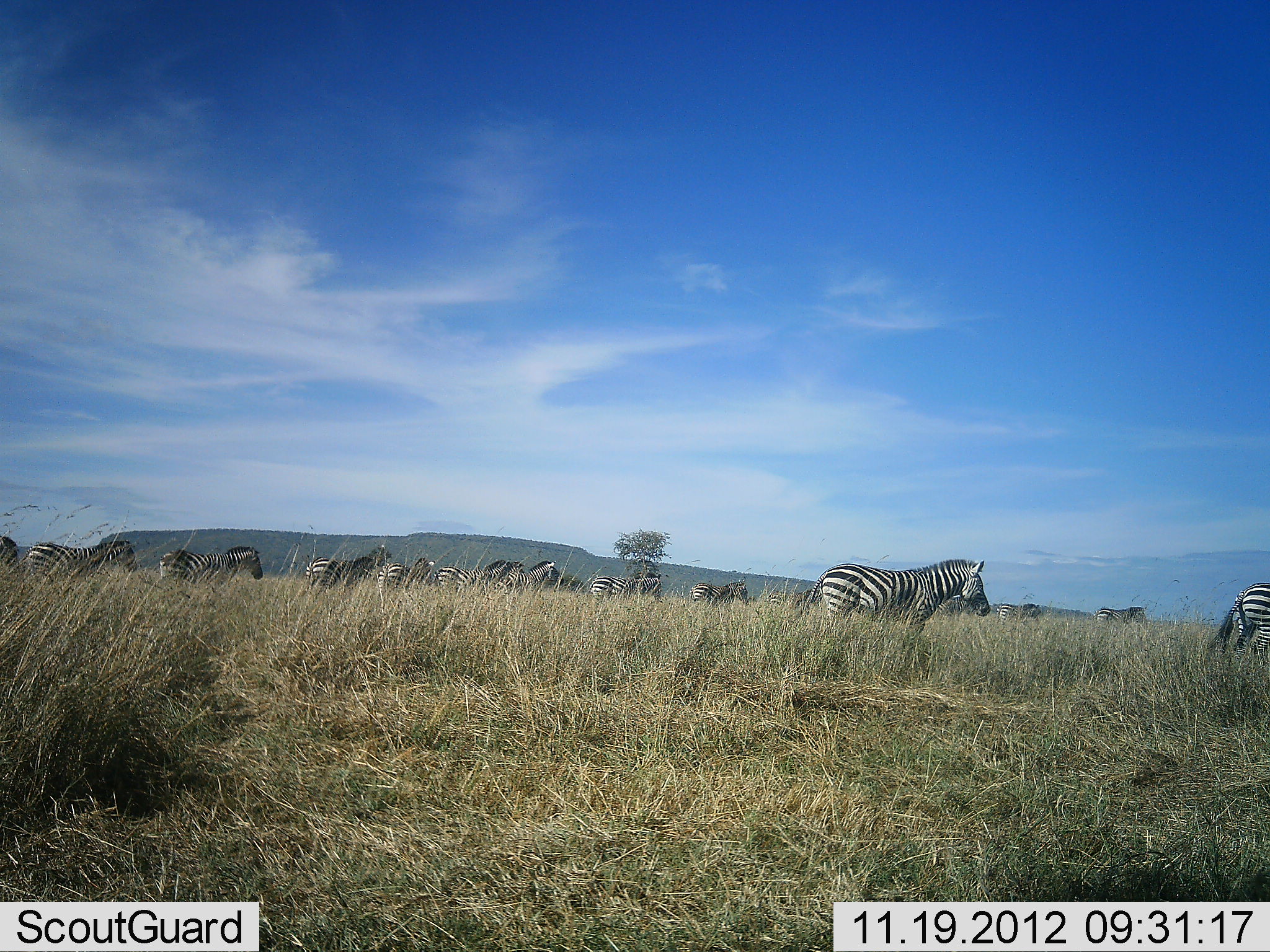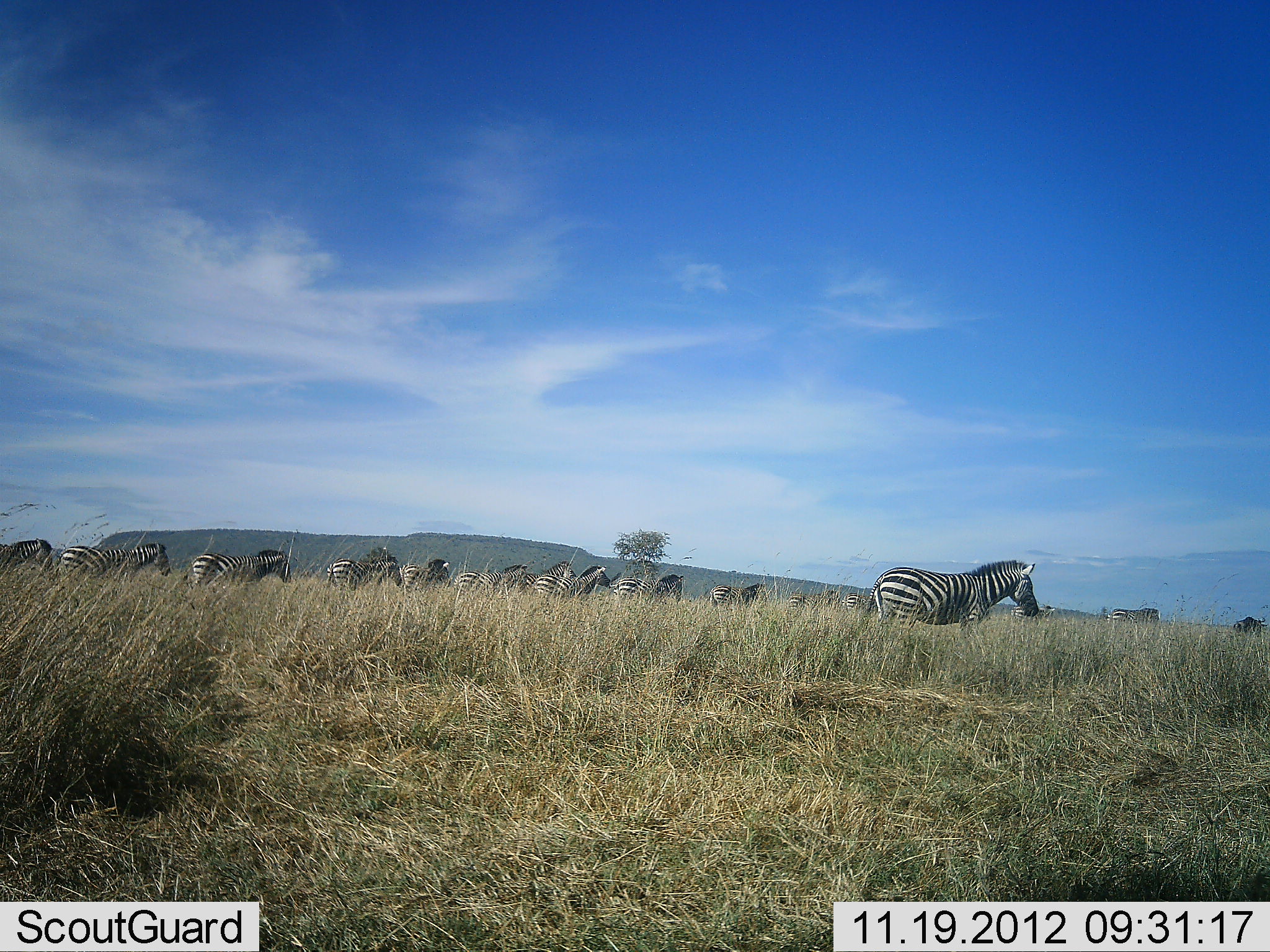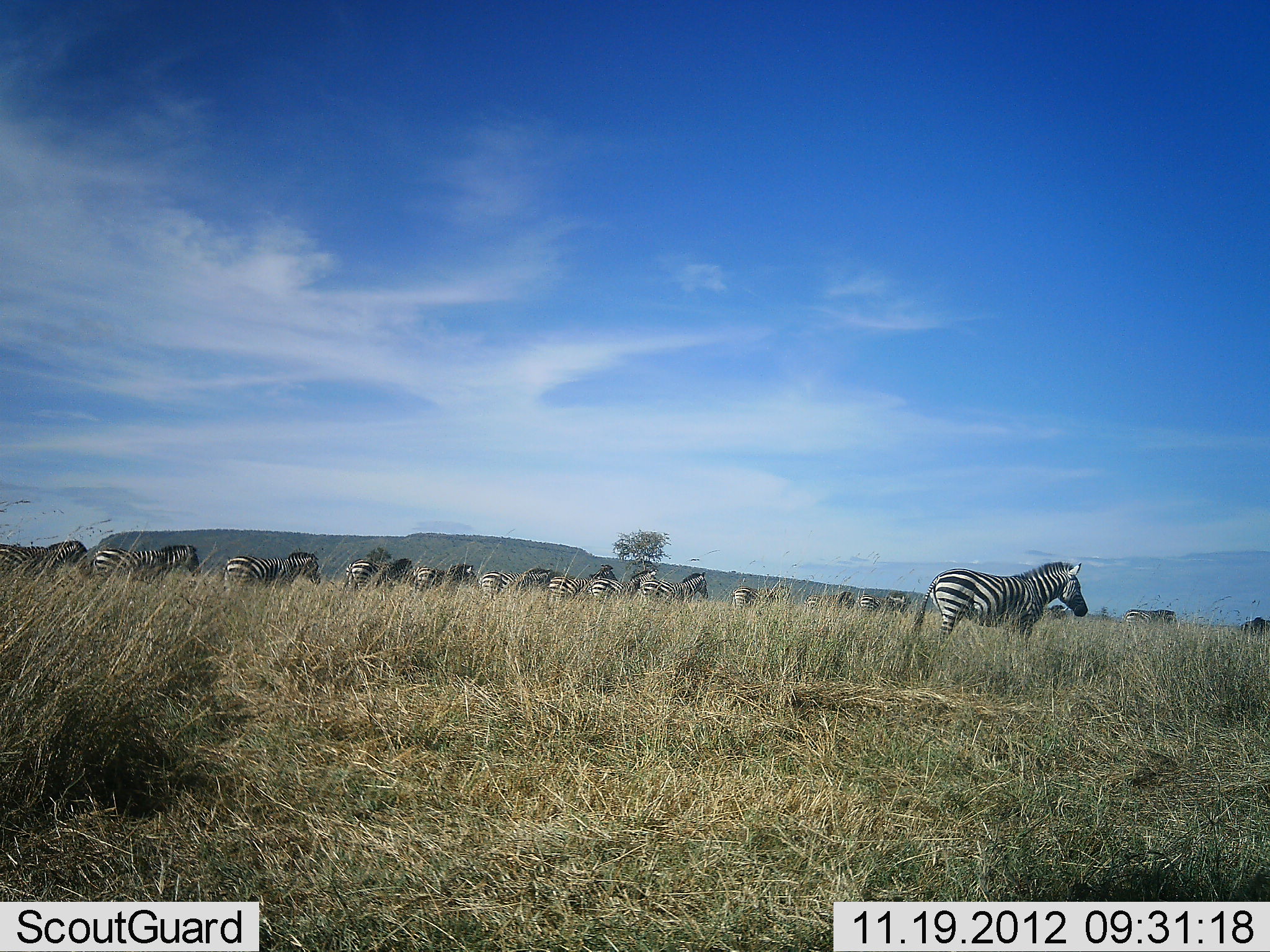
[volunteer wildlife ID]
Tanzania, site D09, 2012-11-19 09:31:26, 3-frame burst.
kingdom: Animalia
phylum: Chordata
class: Mammalia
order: Perissodactyla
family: Equidae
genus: Equus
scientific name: Equus quagga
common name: plains zebra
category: zebra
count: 11-50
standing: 10%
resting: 0%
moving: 100%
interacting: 0%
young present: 0%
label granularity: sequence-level